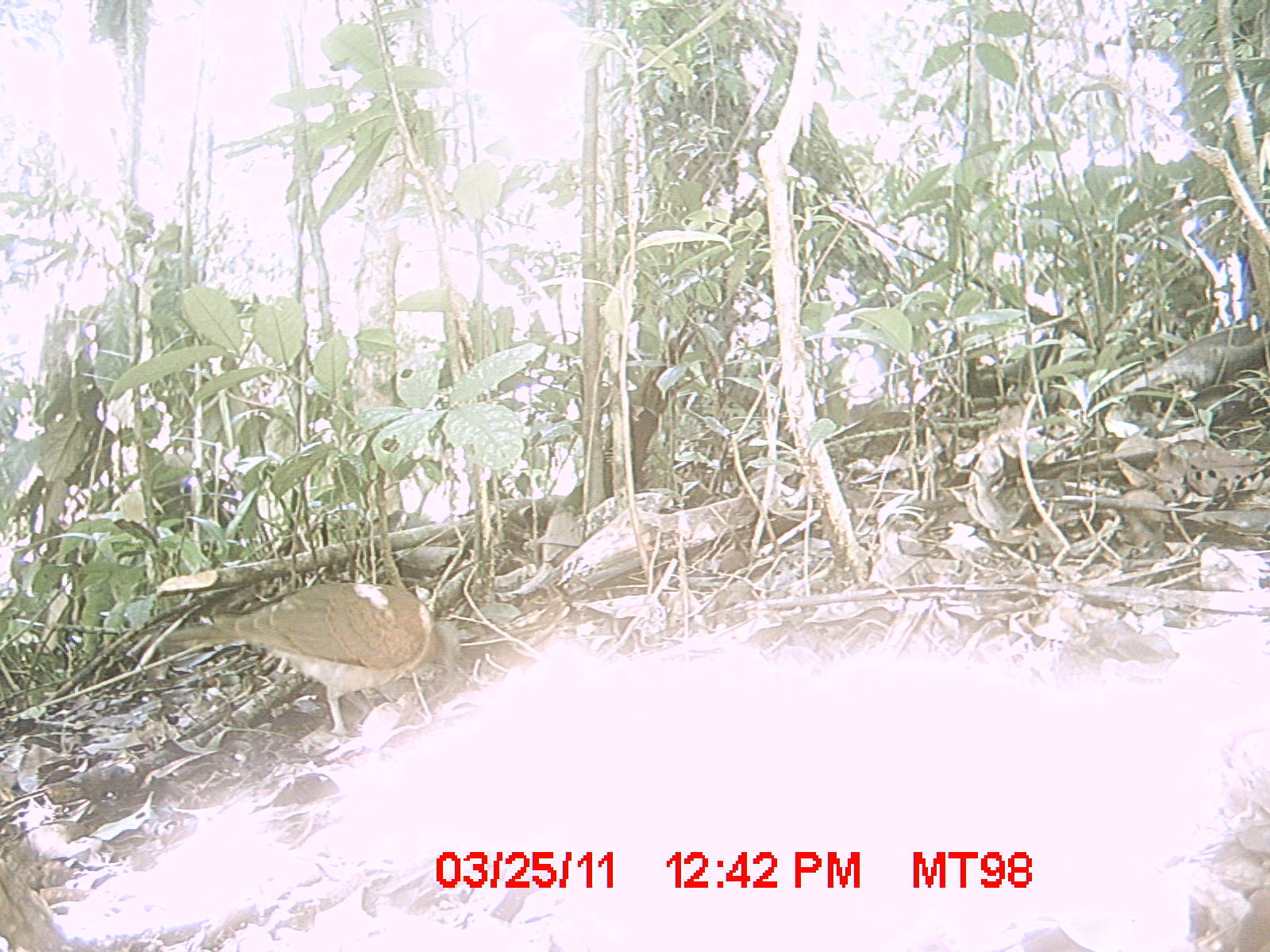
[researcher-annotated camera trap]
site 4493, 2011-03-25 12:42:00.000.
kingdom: Animalia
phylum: Chordata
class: Aves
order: Columbiformes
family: Columbidae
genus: Streptopelia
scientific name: Streptopelia picturata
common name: malagasy turtle dove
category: nesoenas picturata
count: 1